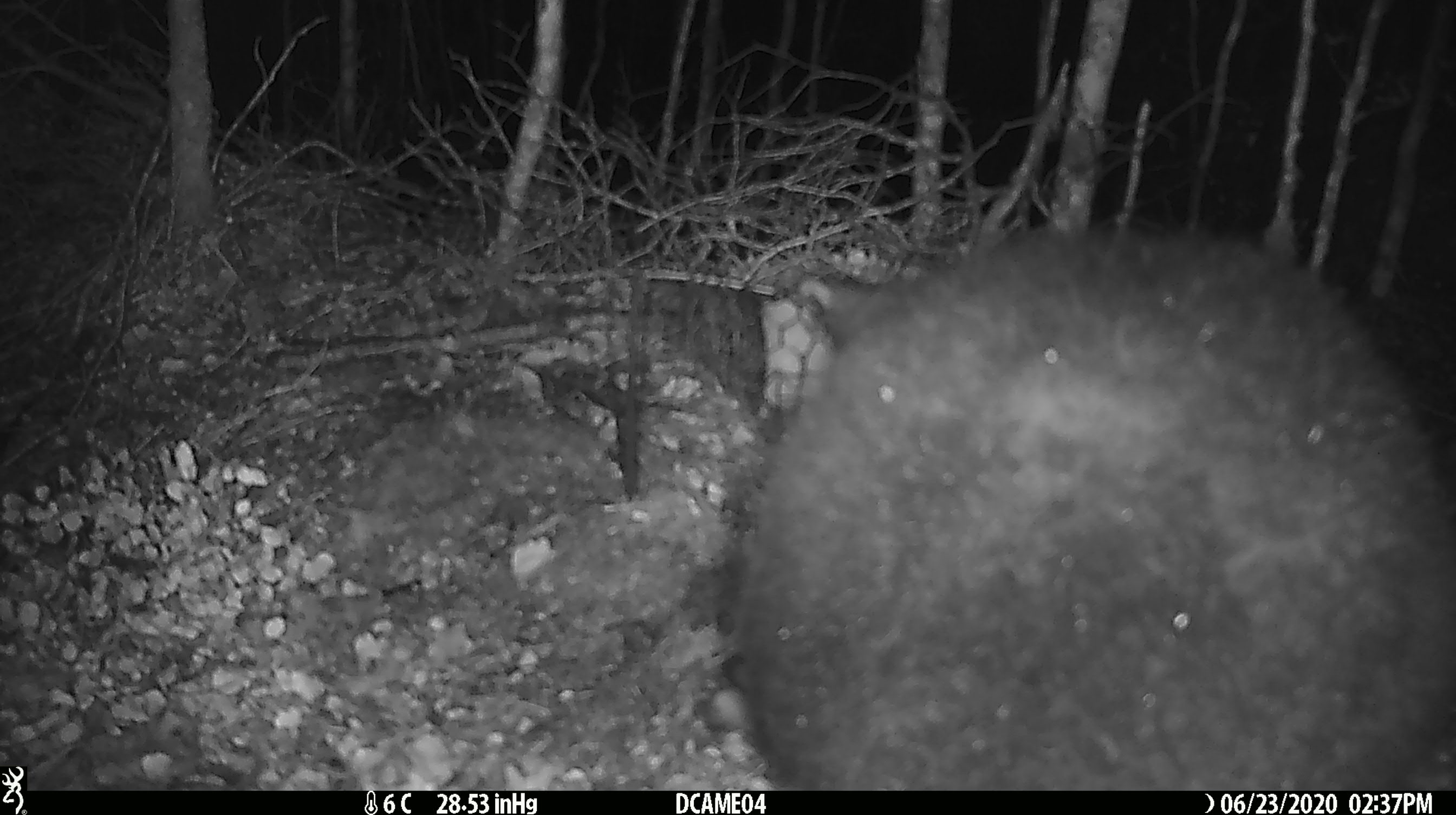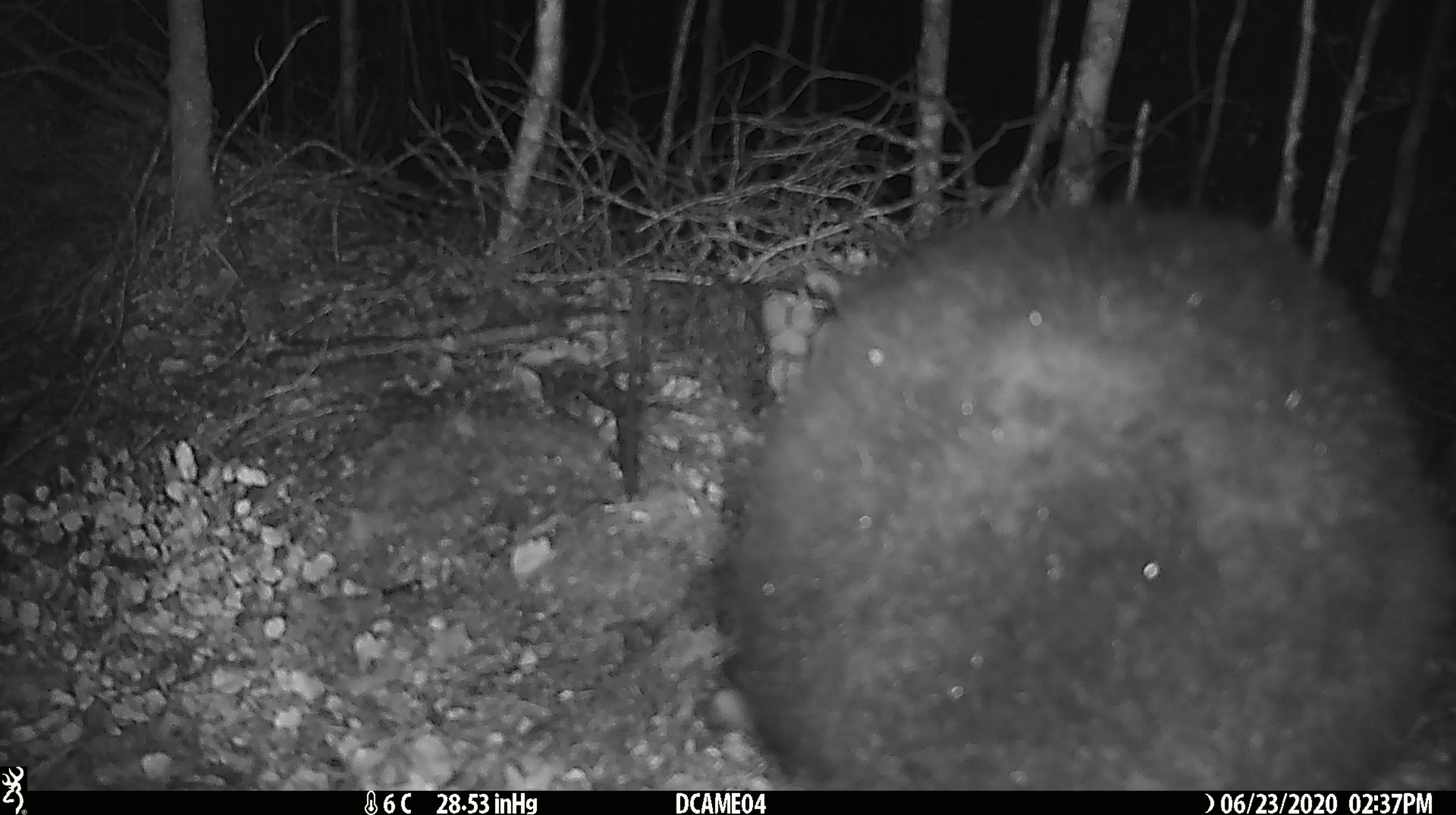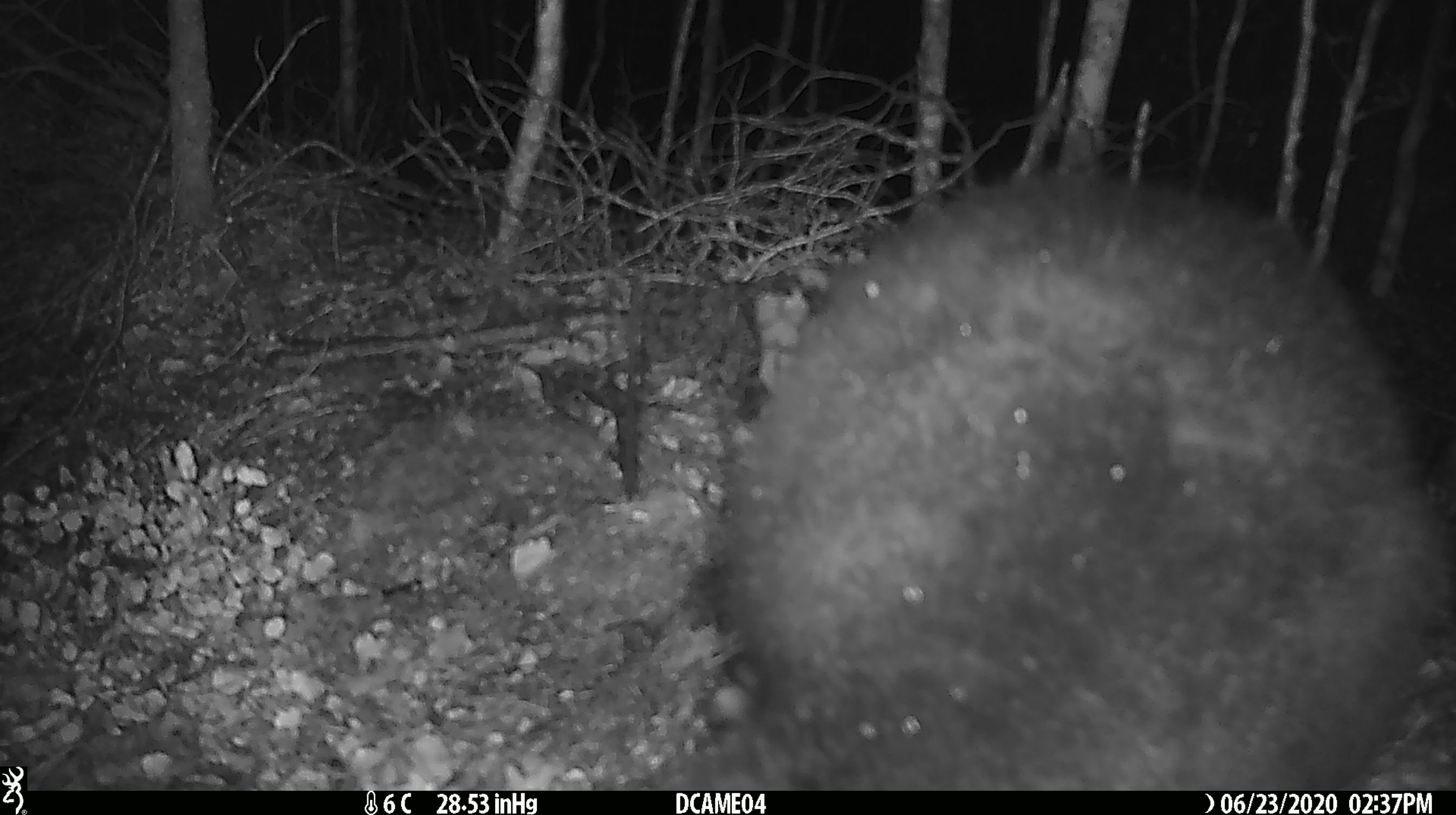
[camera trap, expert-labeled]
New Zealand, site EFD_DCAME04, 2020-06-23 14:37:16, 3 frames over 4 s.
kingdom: Animalia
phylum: Chordata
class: Mammalia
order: Diprotodontia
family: Phalangeridae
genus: Trichosurus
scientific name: Trichosurus vulpecula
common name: common brushtail possum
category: possum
Possum (common brushtail possum) (Trichosurus vulpecula).